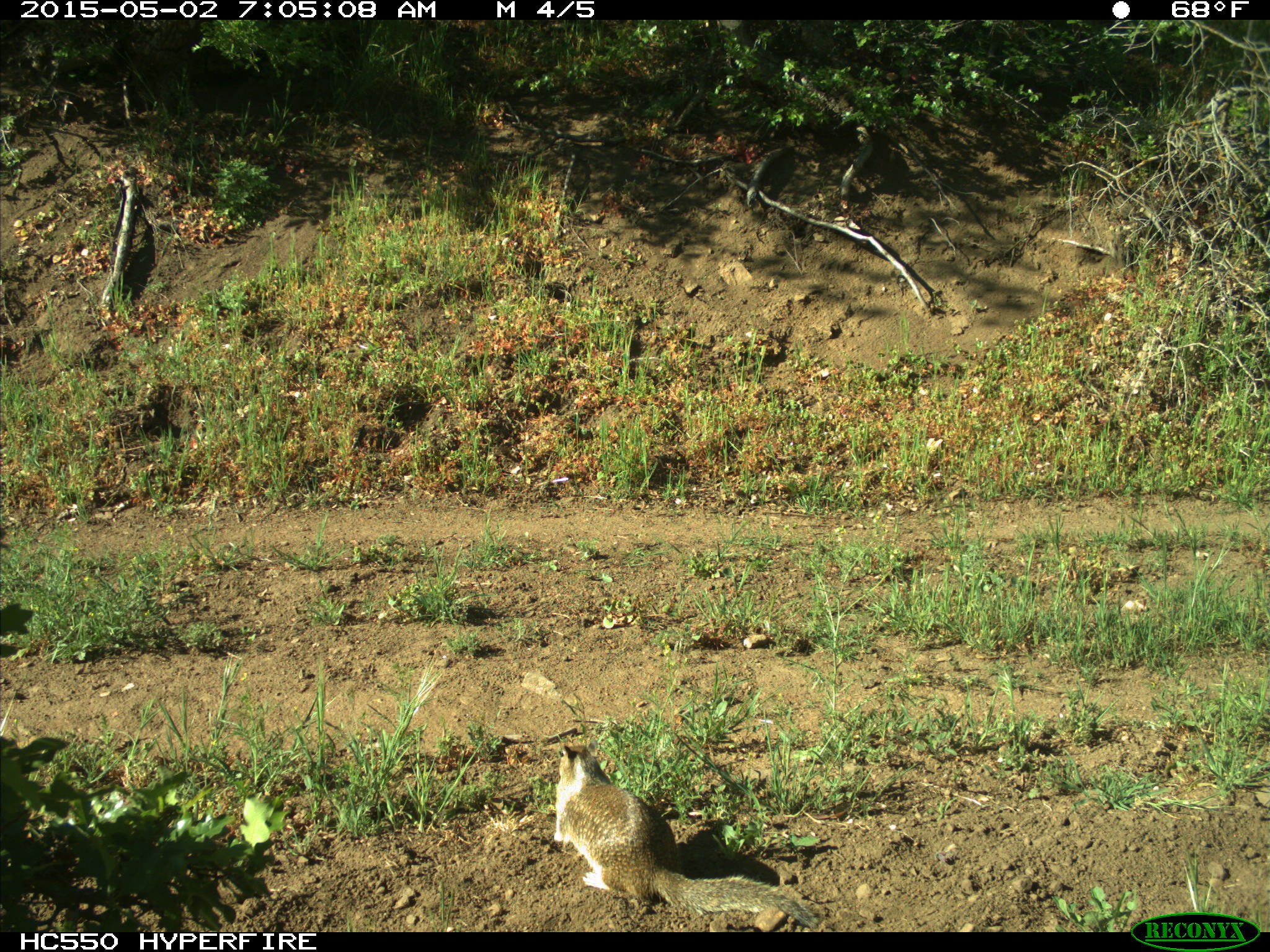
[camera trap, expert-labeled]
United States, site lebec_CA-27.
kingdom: Animalia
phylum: Chordata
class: Mammalia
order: Rodentia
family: Sciuridae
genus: Otospermophilus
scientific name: Otospermophilus beecheyi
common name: california ground squirrel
Otospermophilus beecheyi (california ground squirrel).